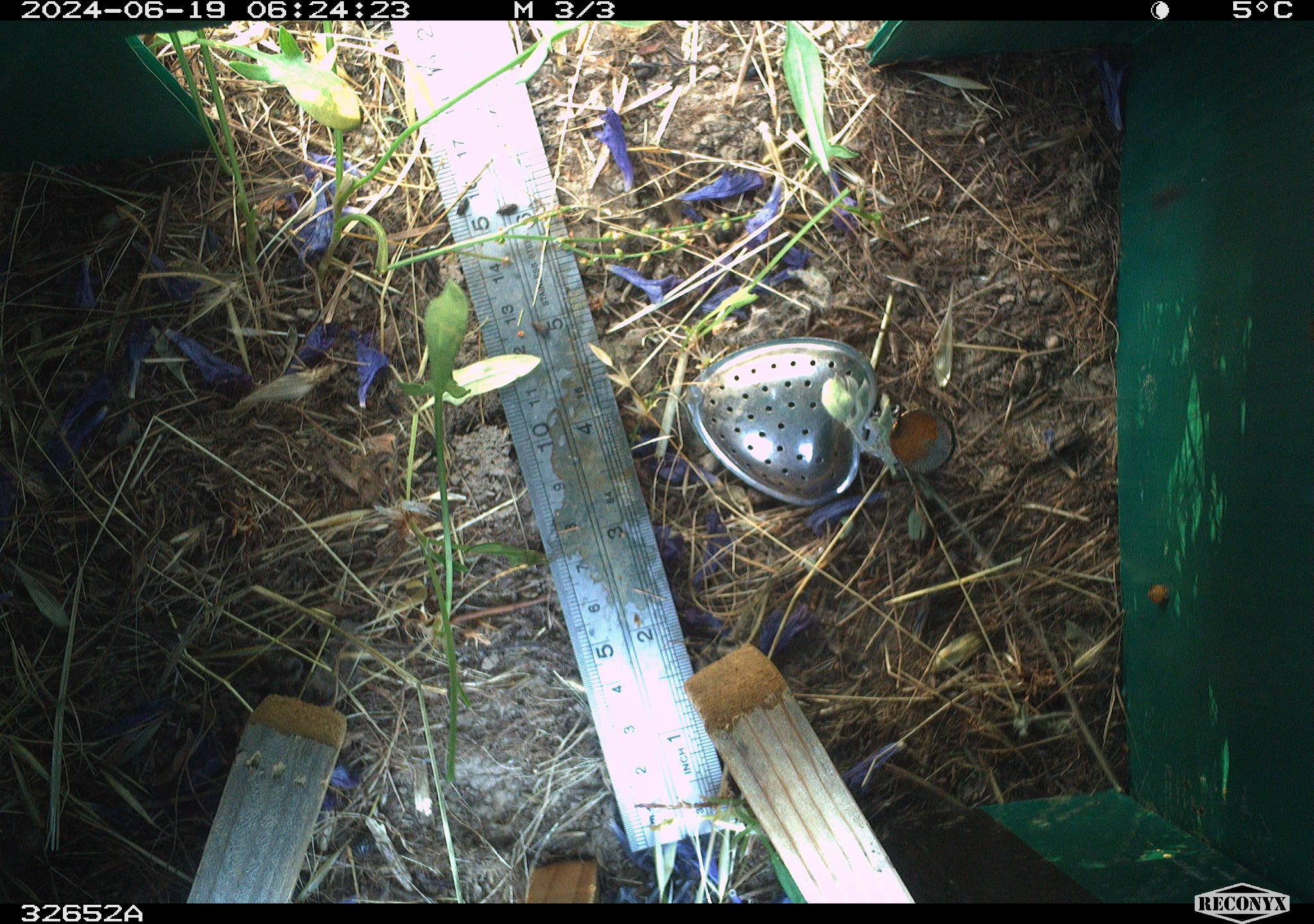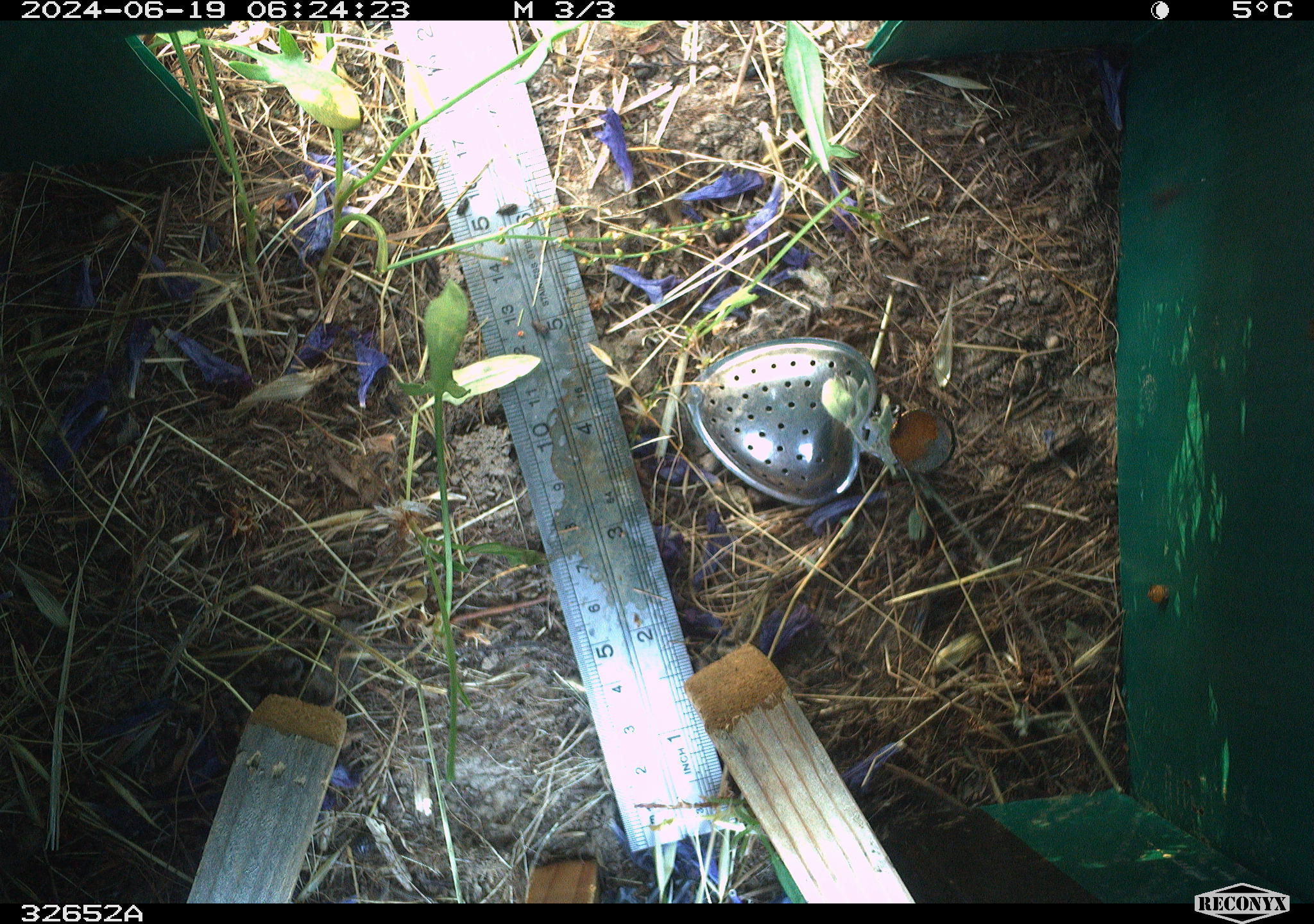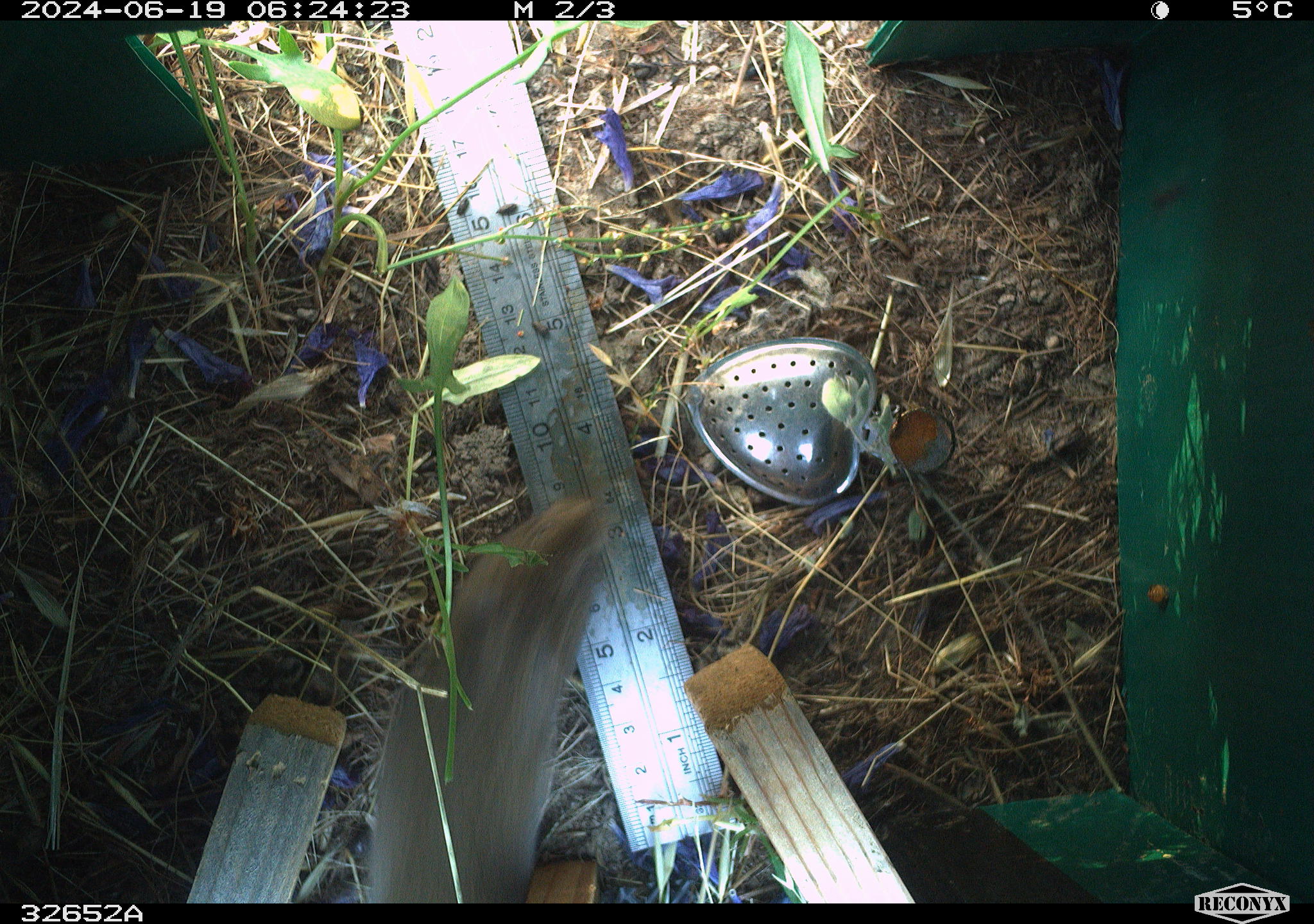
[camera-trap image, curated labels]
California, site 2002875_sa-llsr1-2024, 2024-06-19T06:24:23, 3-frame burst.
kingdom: Animalia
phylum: Chordata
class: Mammalia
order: Rodentia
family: Cricetidae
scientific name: Arvicolinae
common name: voles, lemmings, and muskrats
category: arvicolinae subfamily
Arvicolinae subfamily (voles, lemmings, and muskrats) (Arvicolinae).